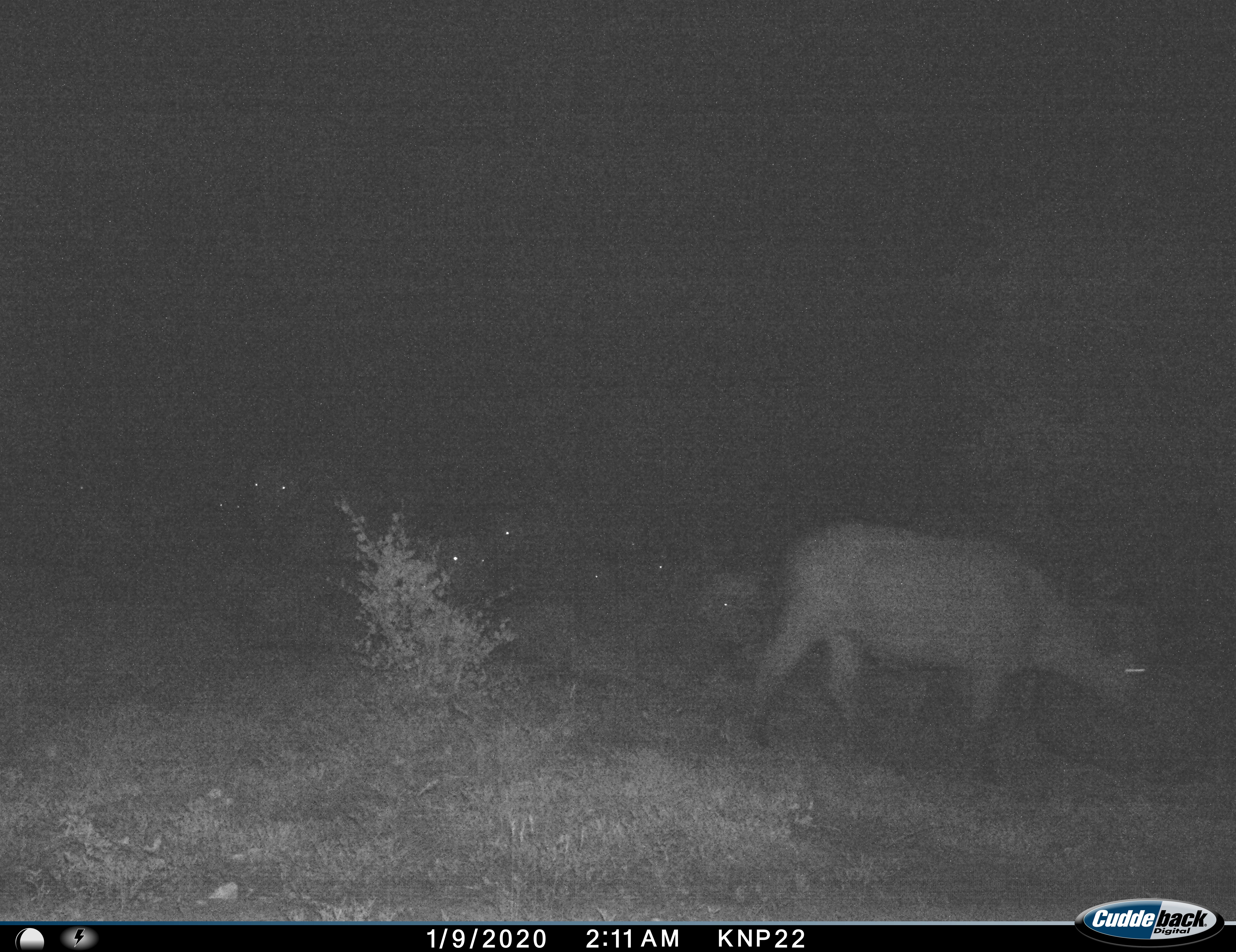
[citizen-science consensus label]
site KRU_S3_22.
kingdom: Animalia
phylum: Chordata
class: Mammalia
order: Artiodactyla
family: Bovidae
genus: Syncerus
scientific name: Syncerus caffer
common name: african buffalo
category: buffalo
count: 10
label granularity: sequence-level